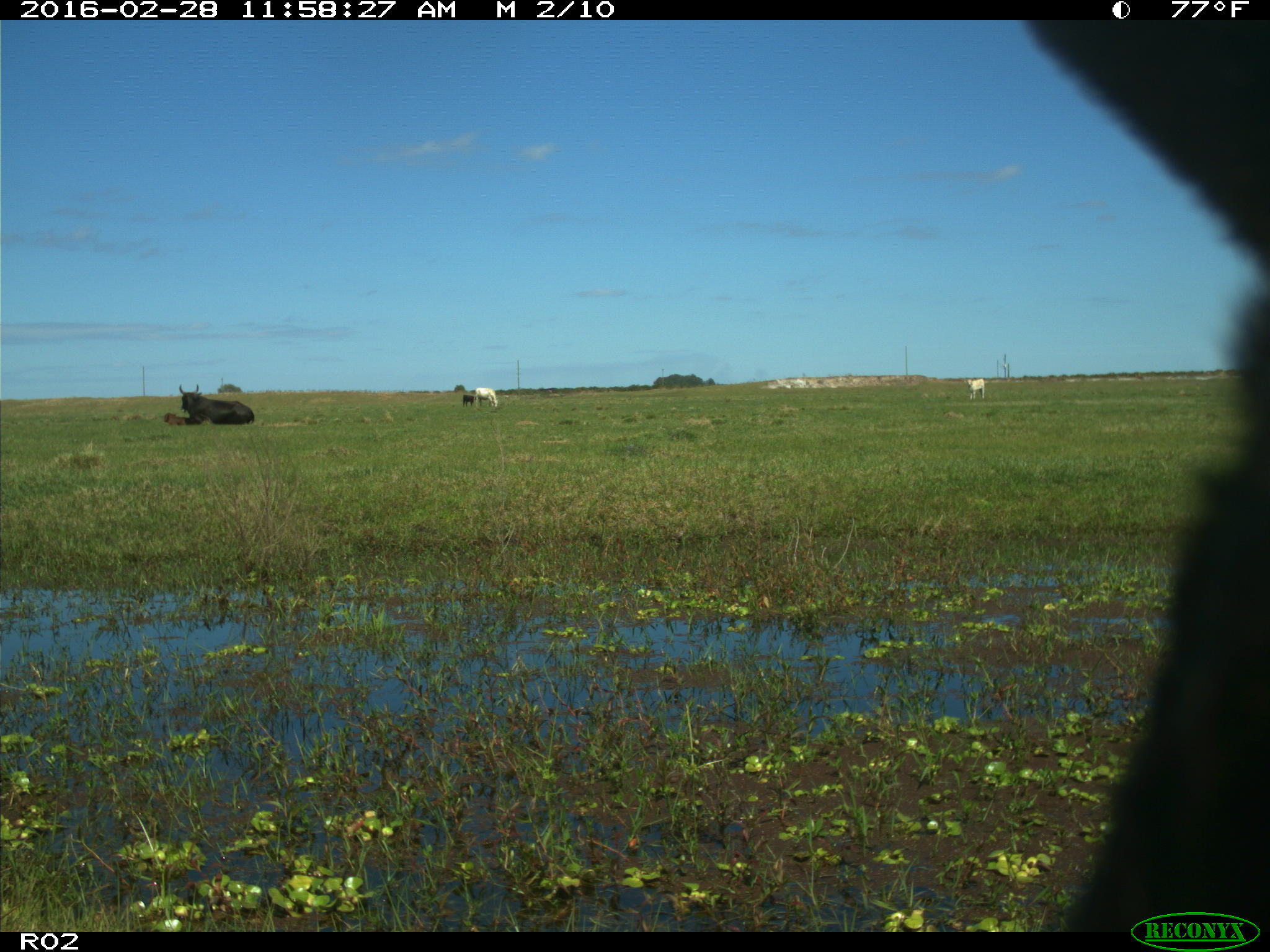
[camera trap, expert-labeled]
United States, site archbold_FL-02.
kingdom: Animalia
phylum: Chordata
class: Mammalia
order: Artiodactyla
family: Bovidae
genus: Bos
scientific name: Bos taurus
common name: domestic cow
Bos taurus (domestic cow).